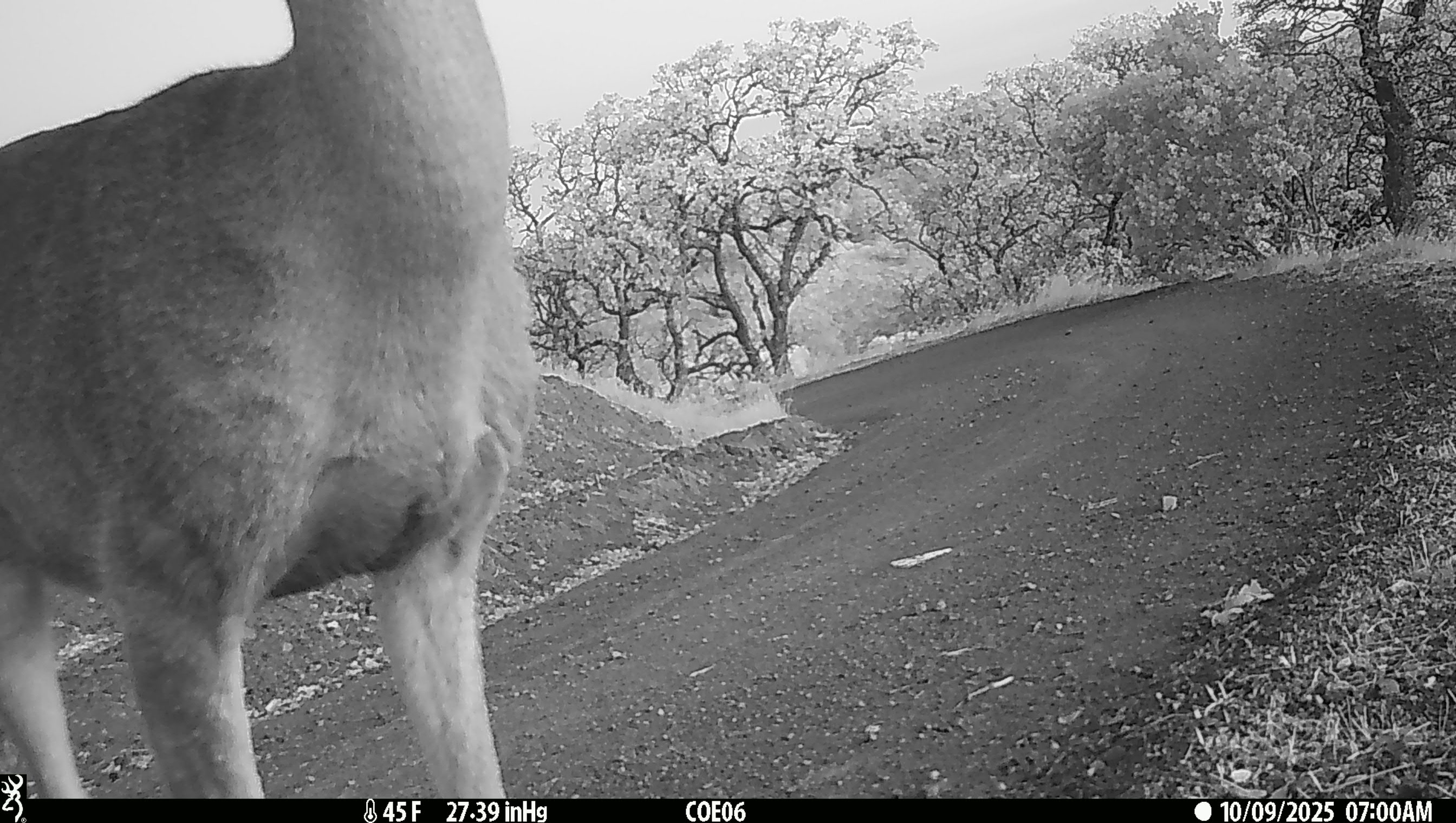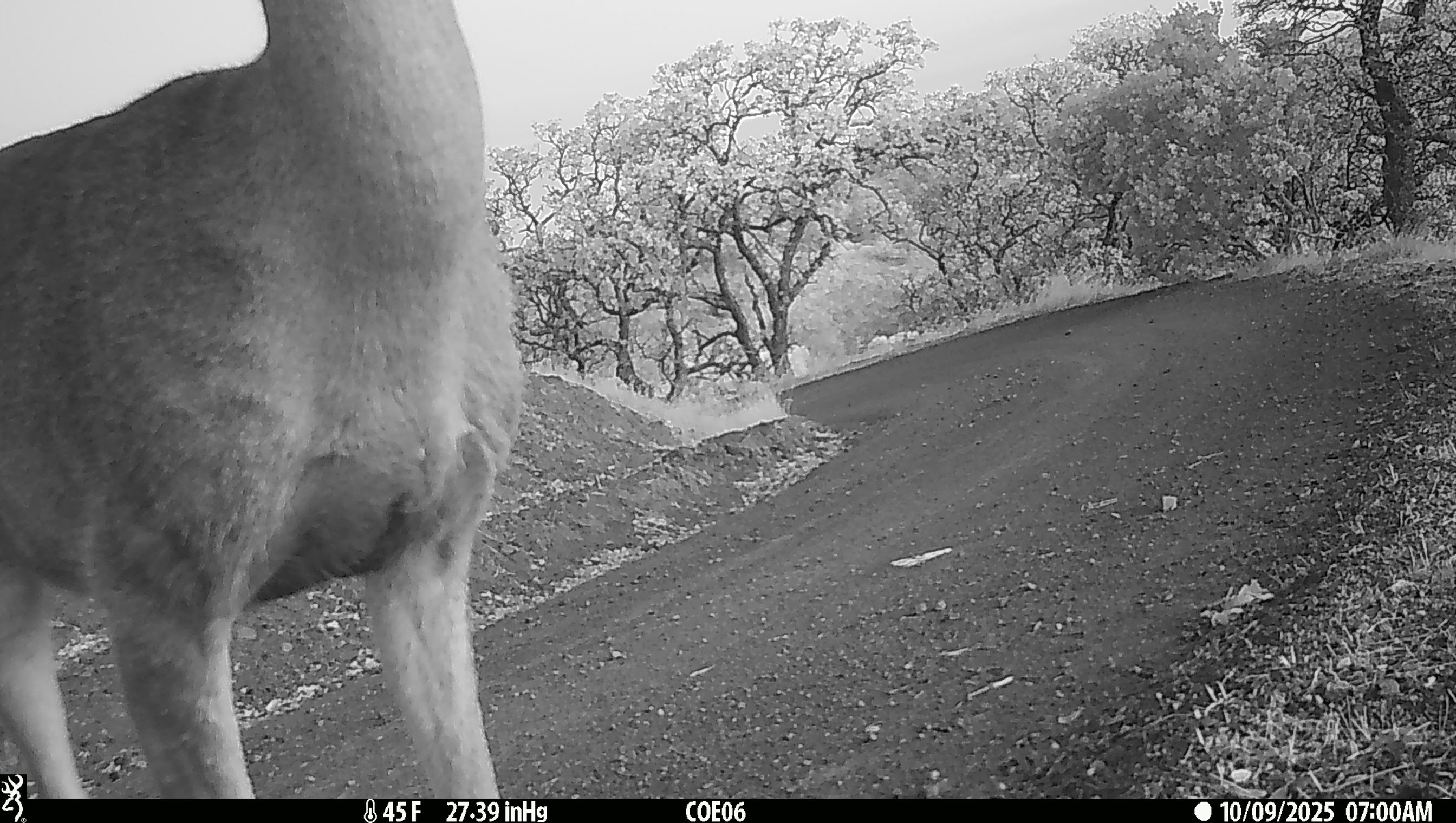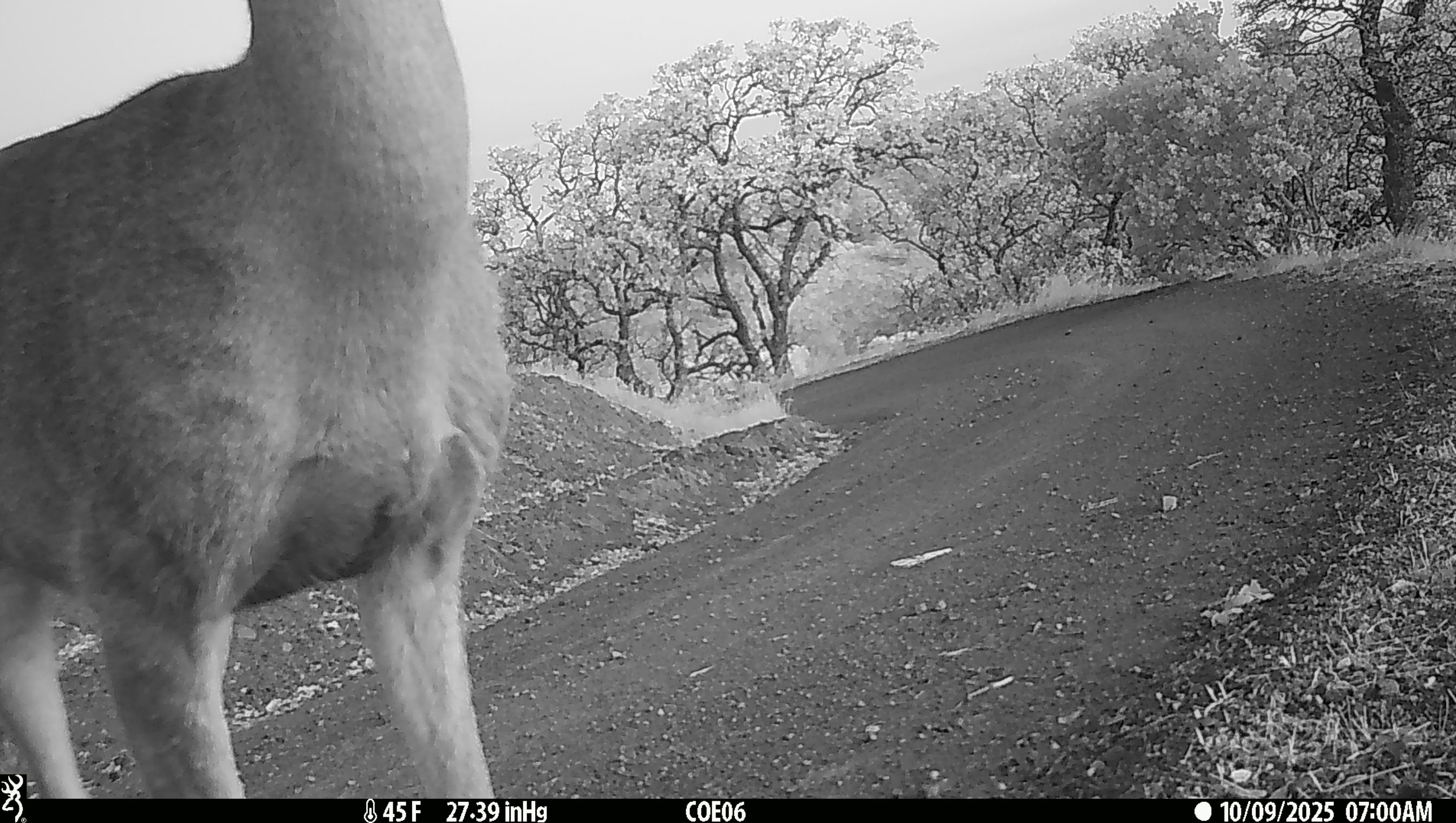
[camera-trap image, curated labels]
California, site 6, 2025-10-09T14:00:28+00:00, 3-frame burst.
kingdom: Animalia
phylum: Chordata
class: Mammalia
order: Artiodactyla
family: Cervidae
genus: Odocoileus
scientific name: Odocoileus hemionus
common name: mule deer